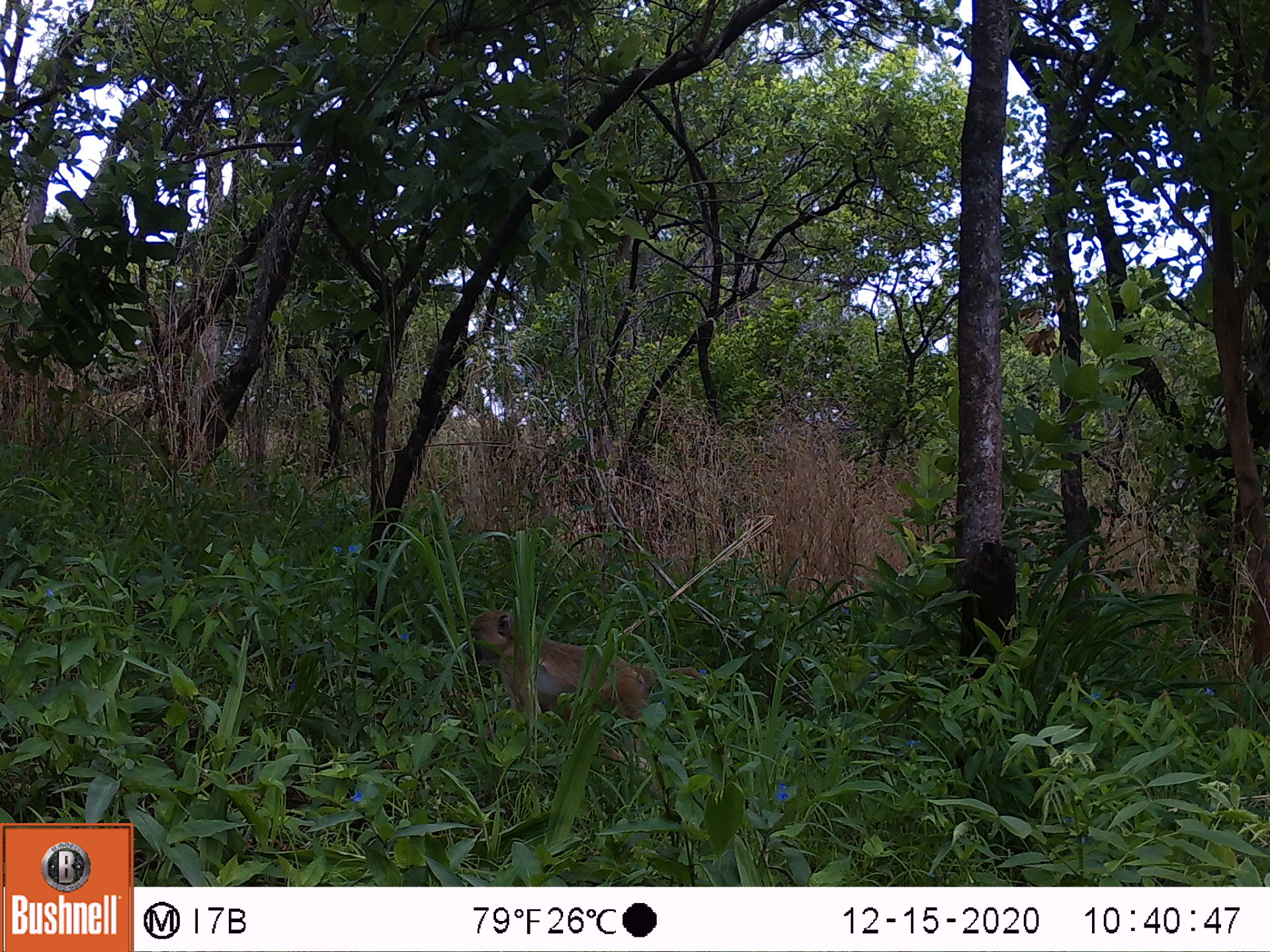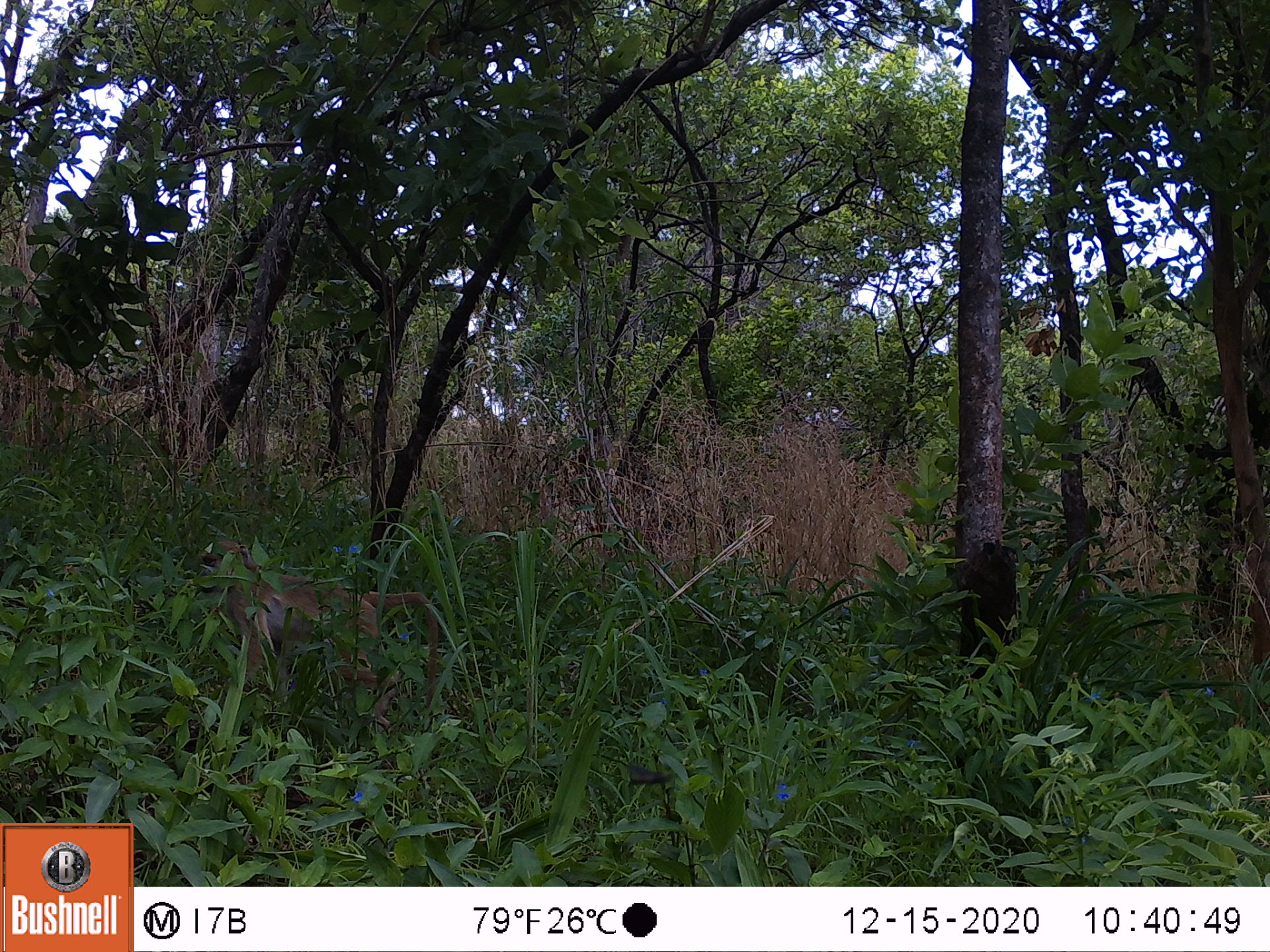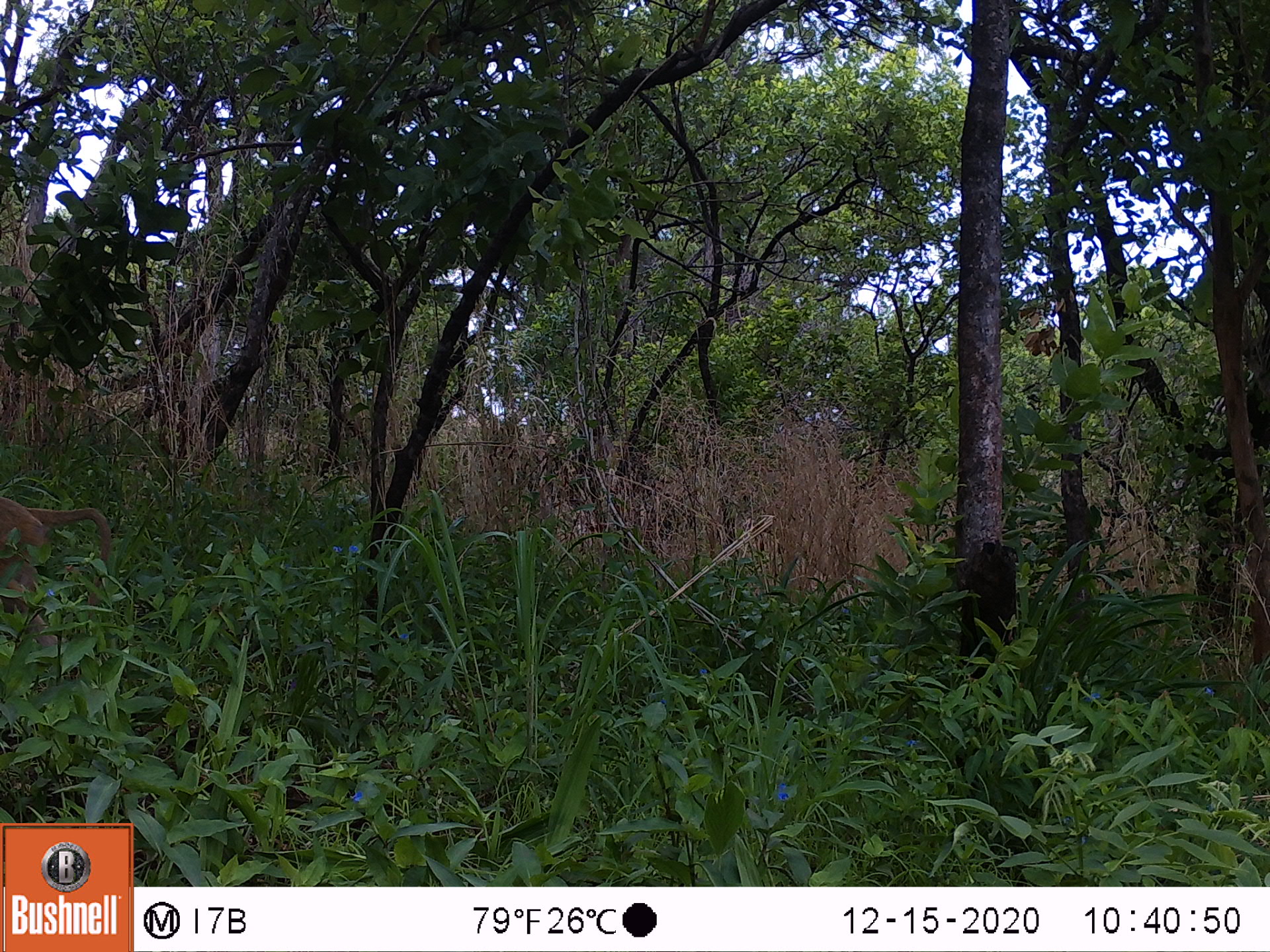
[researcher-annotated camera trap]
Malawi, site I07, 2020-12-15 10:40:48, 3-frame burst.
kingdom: Animalia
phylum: Chordata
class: Mammalia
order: Primates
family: Cercopithecidae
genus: Papio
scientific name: Papio cynocephalus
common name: yellow baboon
Yellow baboon (Papio cynocephalus), count 1.